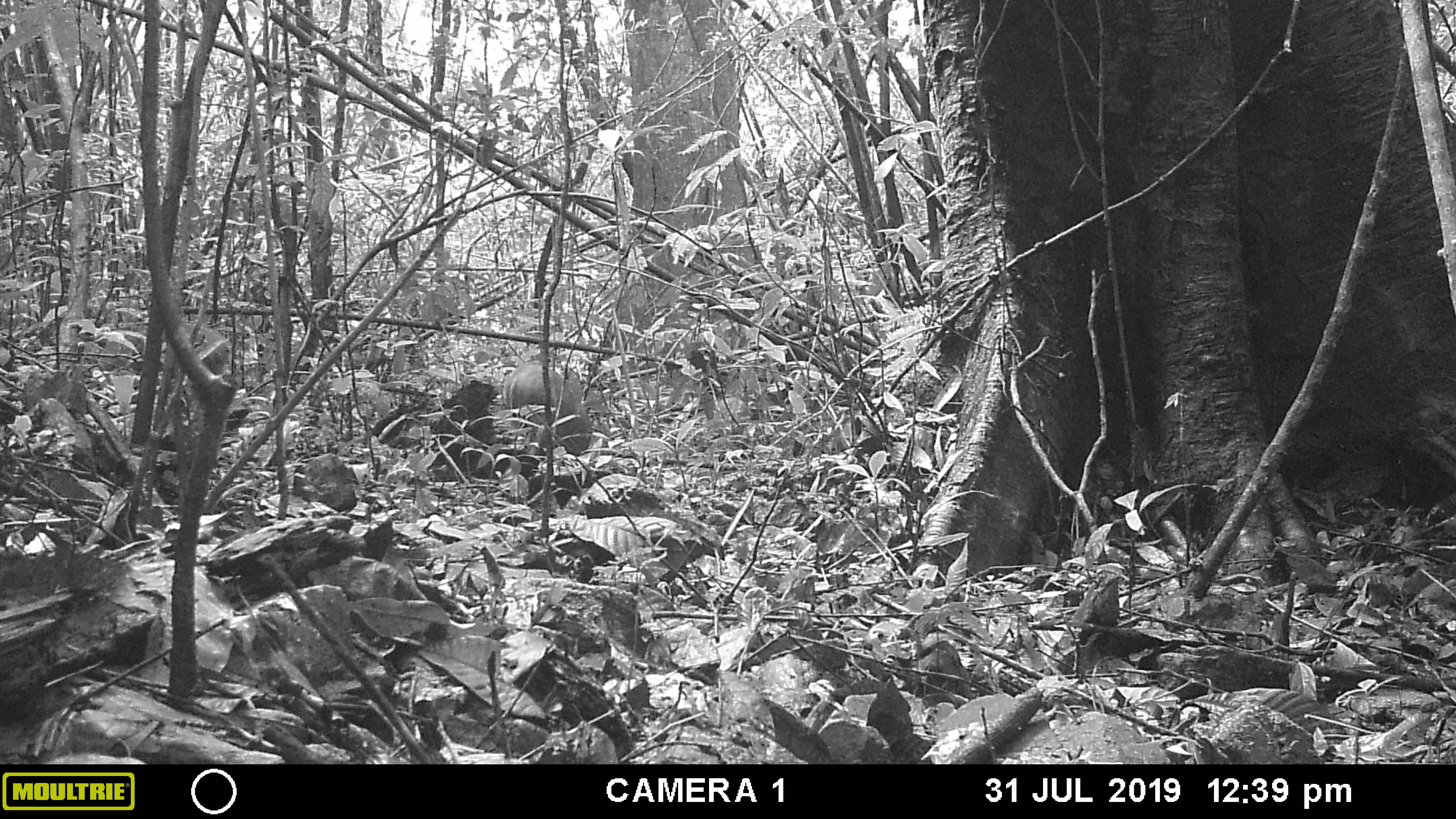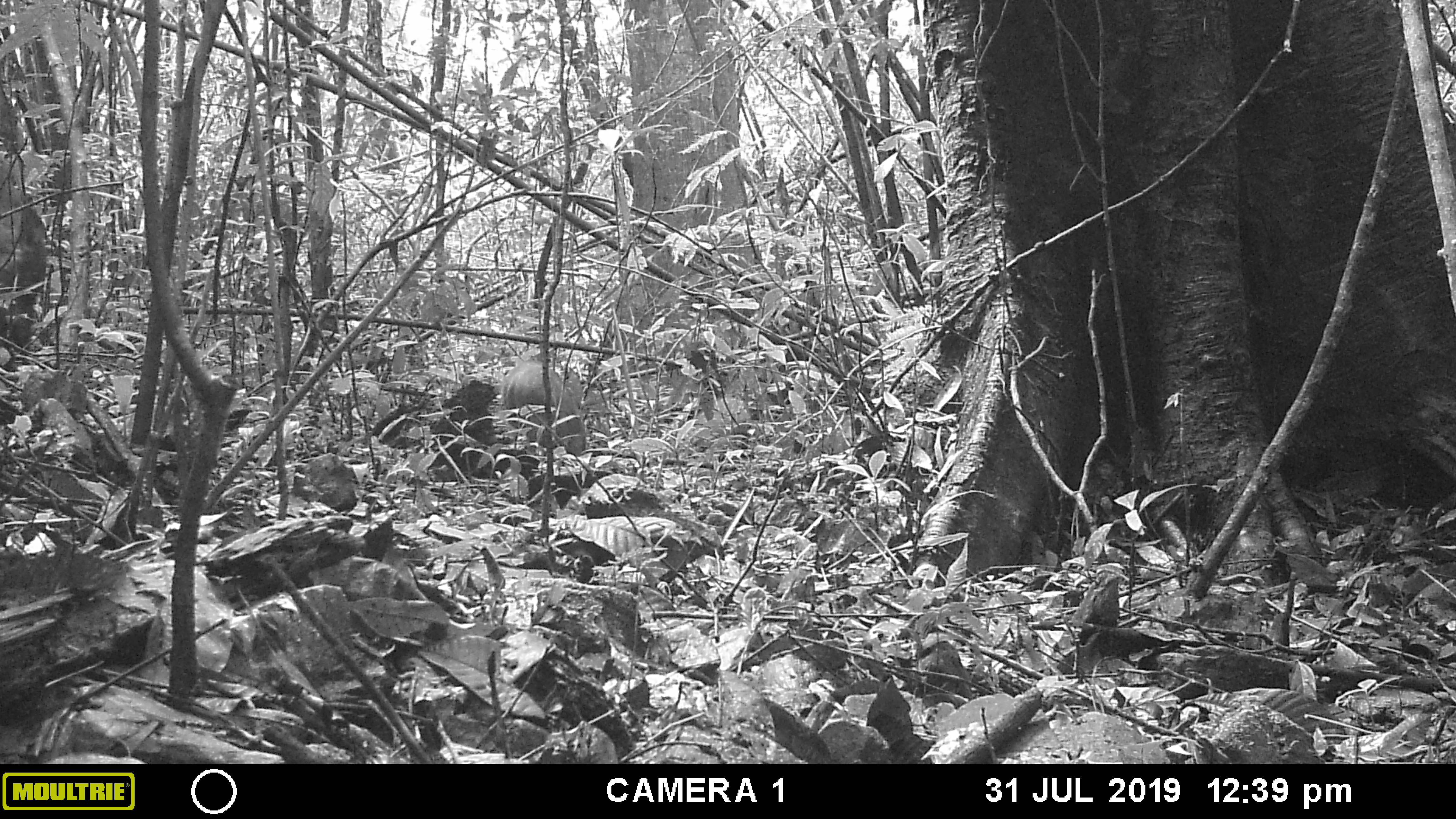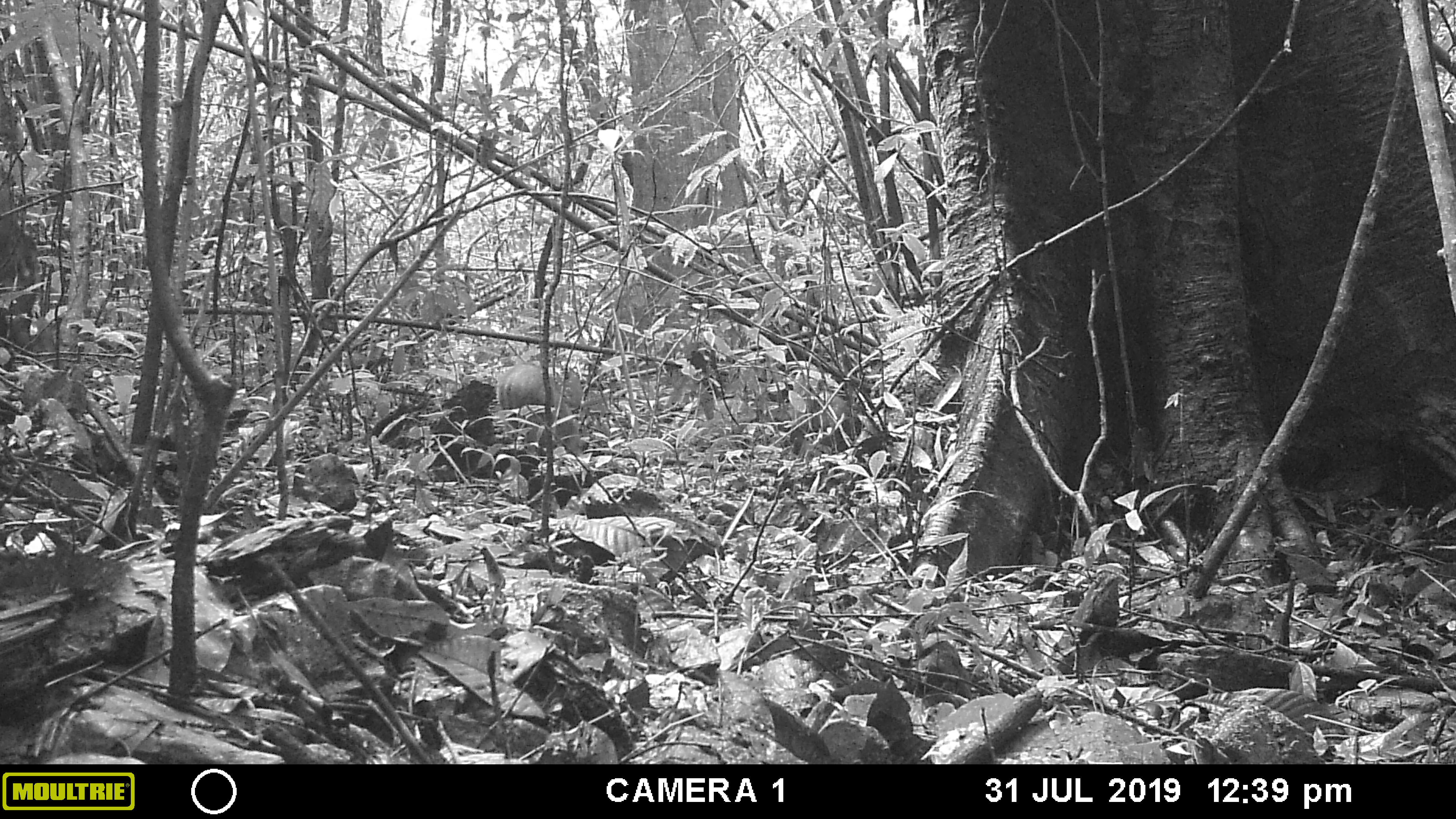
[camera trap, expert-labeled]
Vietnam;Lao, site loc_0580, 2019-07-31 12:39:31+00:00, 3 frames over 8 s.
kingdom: Animalia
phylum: Chordata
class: Mammalia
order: Artiodactyla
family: Suidae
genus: Sus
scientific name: Sus scrofa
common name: eurasian wild pig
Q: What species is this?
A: Eurasian wild pig (Sus scrofa).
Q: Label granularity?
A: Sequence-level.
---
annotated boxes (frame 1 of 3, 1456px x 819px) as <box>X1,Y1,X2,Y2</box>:
eurasian wild pig: <box>95,320,232,384</box>; <box>501,362,593,456</box>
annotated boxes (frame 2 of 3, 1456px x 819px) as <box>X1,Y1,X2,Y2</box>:
eurasian wild pig: <box>0,189,48,367</box>; <box>502,360,586,455</box>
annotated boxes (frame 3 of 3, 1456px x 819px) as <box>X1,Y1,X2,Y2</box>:
eurasian wild pig: <box>497,363,582,453</box>; <box>0,209,38,368</box>